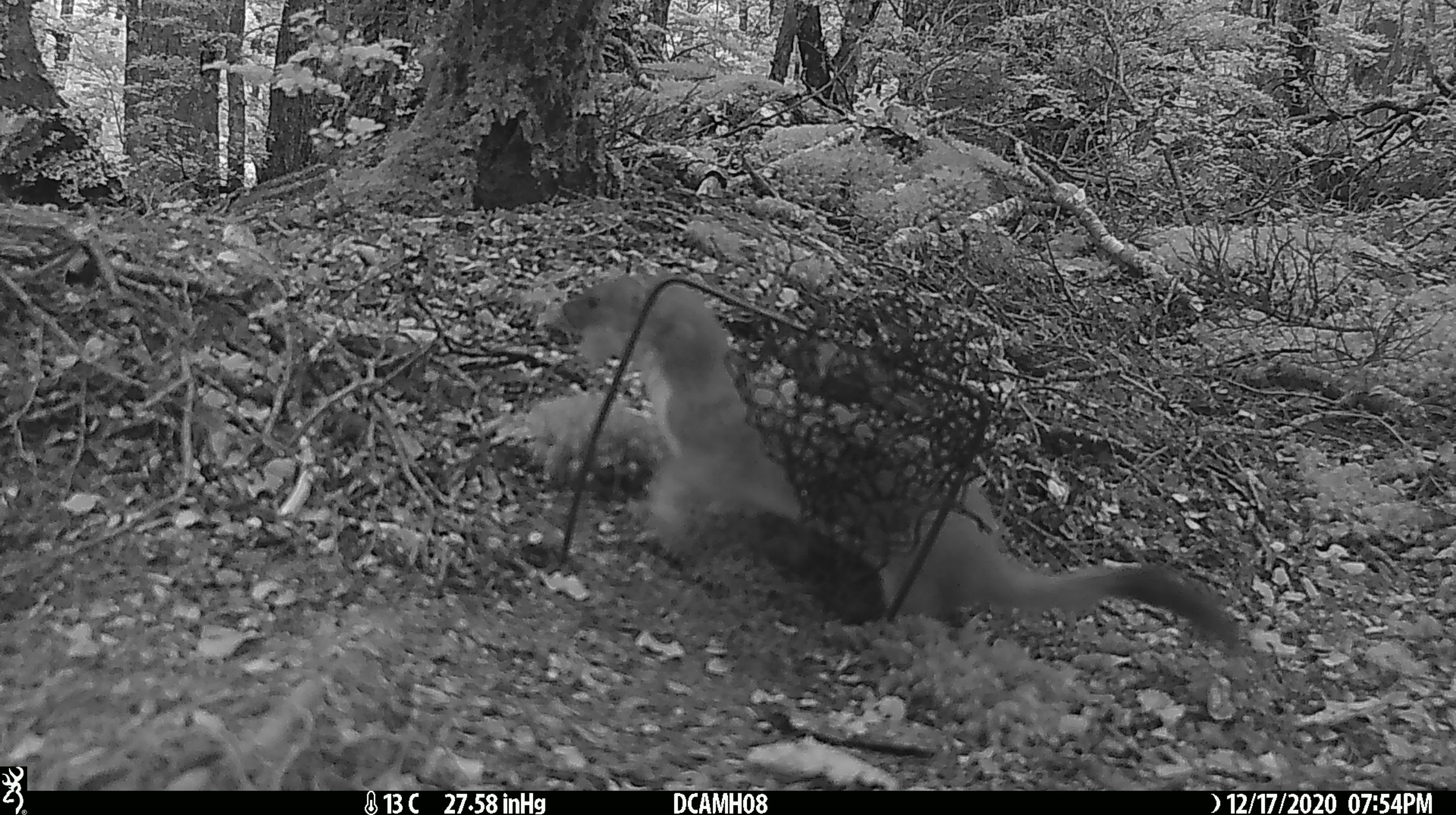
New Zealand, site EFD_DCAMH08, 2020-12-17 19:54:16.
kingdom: Animalia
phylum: Chordata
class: Mammalia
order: Carnivora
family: Mustelidae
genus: Mustela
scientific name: Mustela erminea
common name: stoat